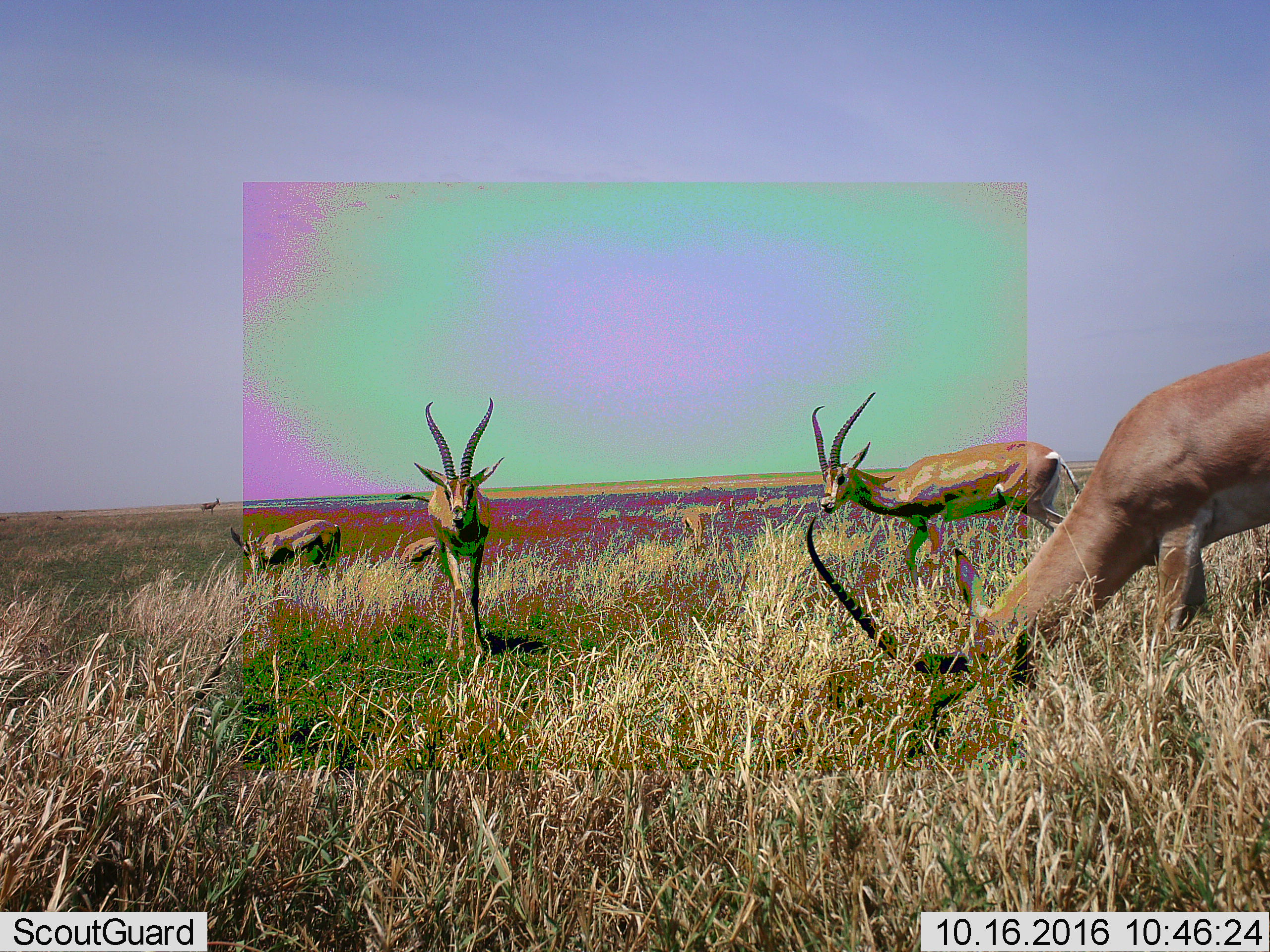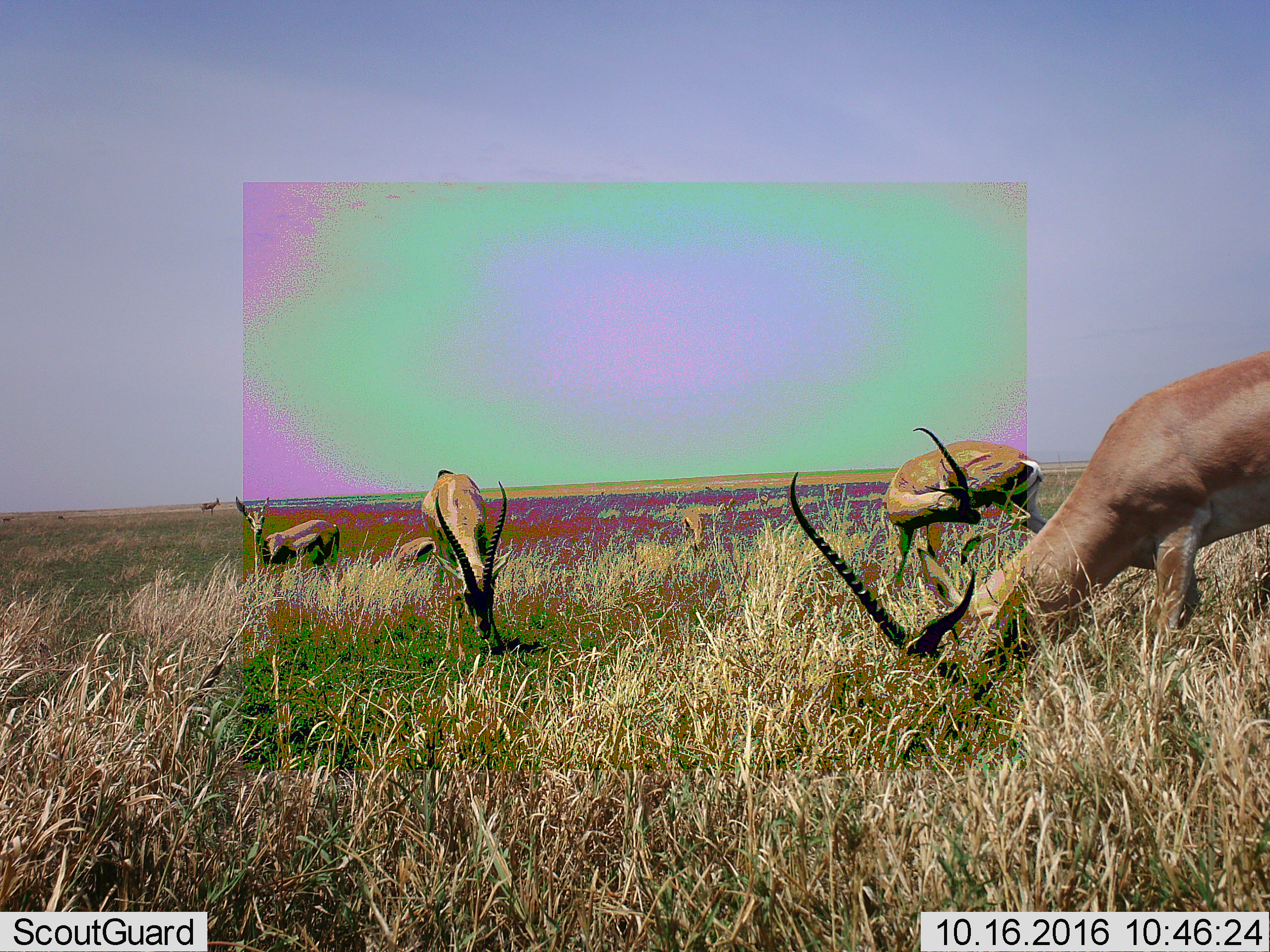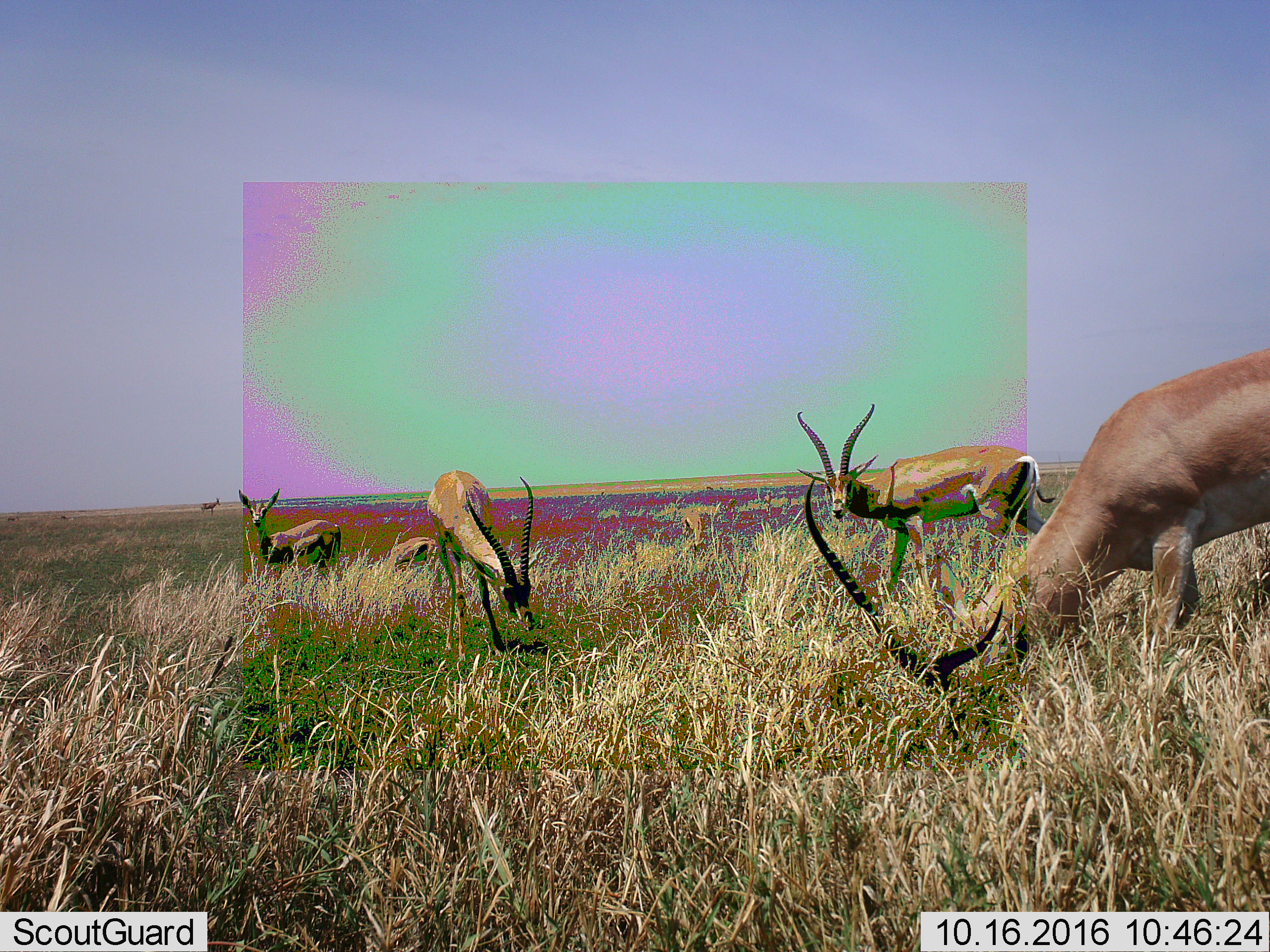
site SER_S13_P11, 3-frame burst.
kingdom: Animalia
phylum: Chordata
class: Mammalia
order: Artiodactyla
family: Bovidae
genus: Nanger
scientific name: Nanger granti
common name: grant's gazelle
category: gazellegrants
Gazellegrants (grant's gazelle) (Nanger granti), count 6. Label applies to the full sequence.